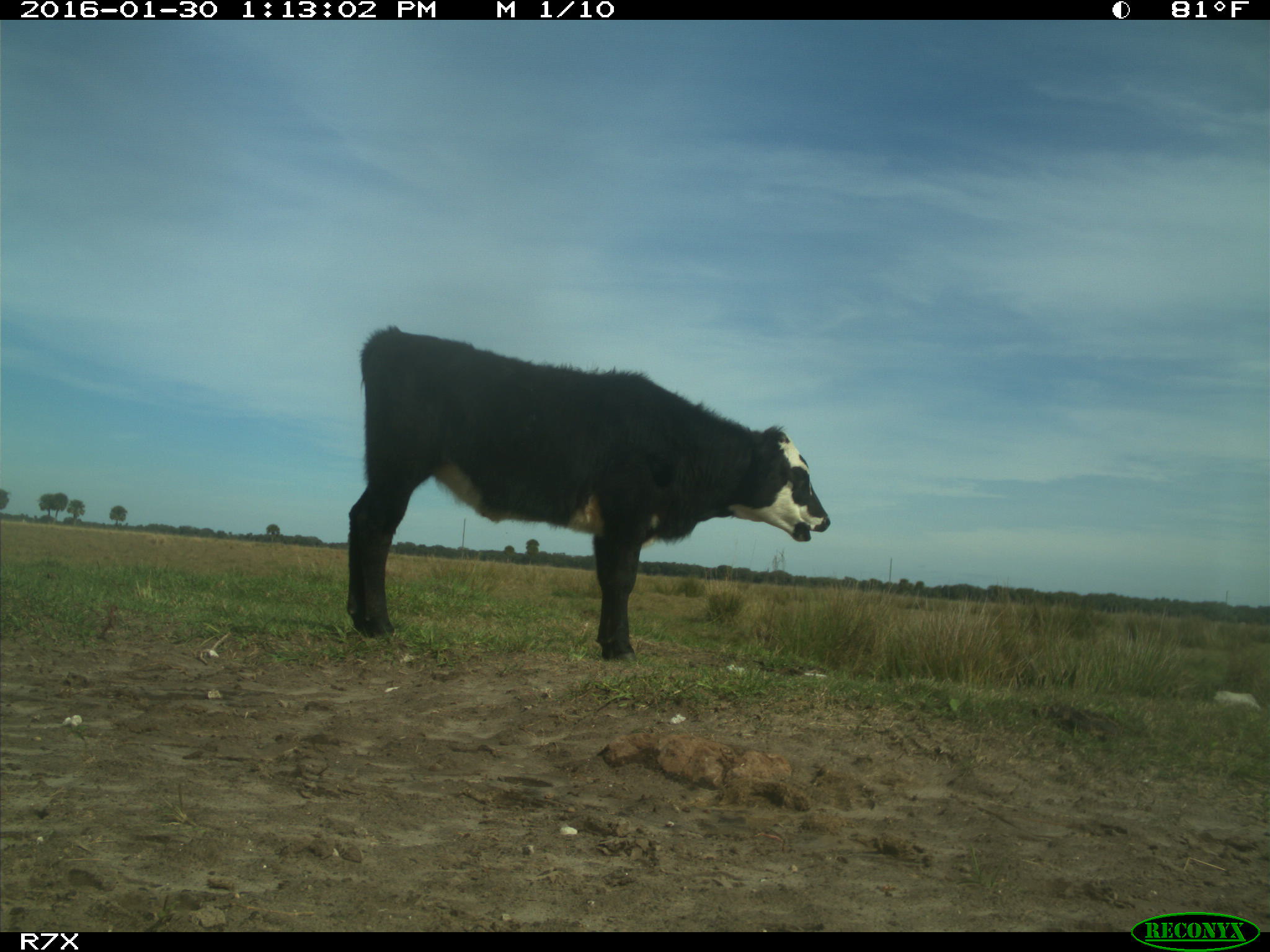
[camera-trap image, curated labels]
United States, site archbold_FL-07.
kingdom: Animalia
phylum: Chordata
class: Mammalia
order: Artiodactyla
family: Bovidae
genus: Bos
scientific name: Bos taurus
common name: domestic cow